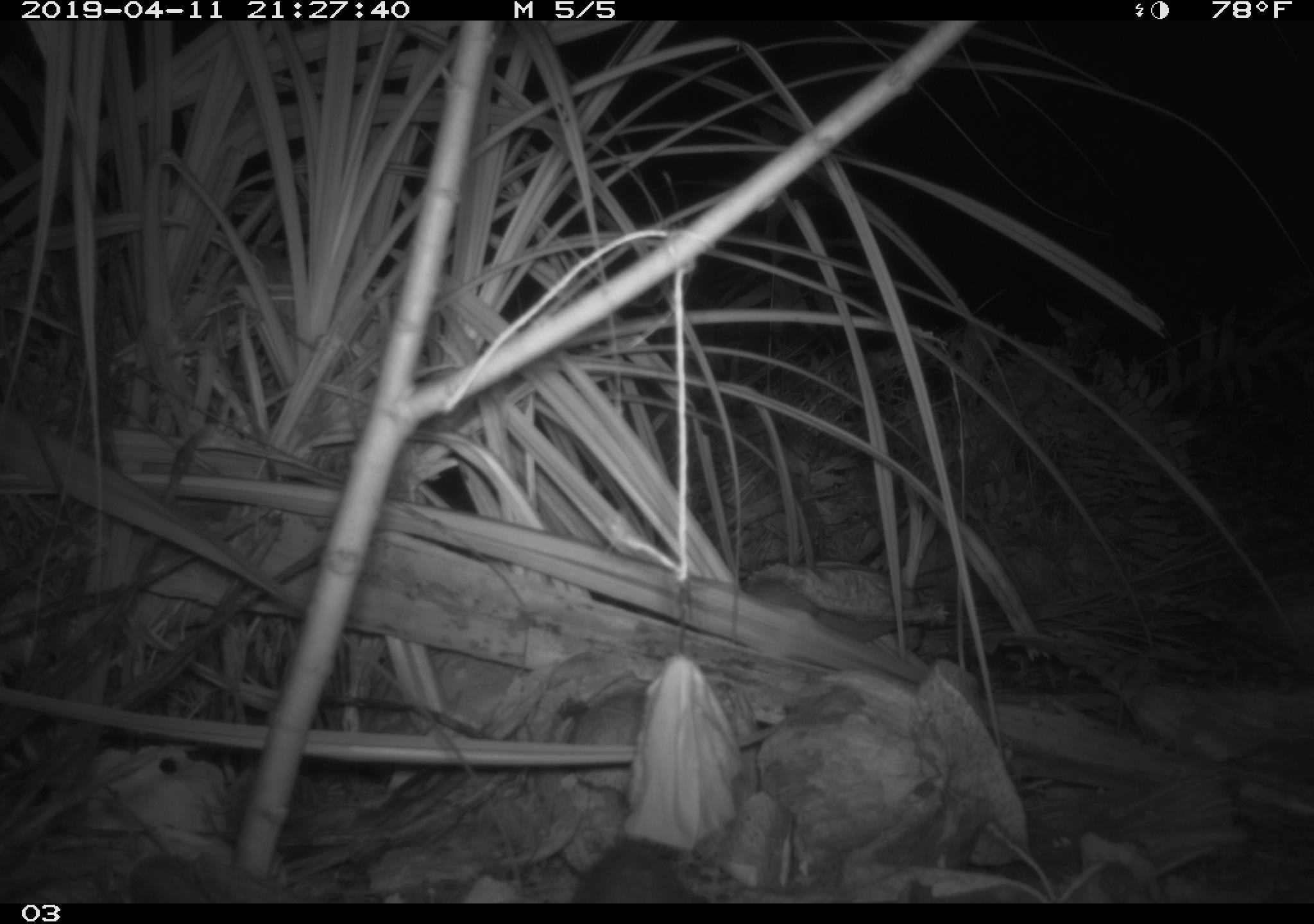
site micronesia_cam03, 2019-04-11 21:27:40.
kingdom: Animalia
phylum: Chordata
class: Mammalia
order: Rodentia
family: Muridae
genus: Rattus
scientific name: Rattus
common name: rat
Rat (Rattus).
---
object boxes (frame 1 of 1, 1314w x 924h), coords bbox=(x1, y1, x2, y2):
rat: bbox=(563, 837, 708, 903)